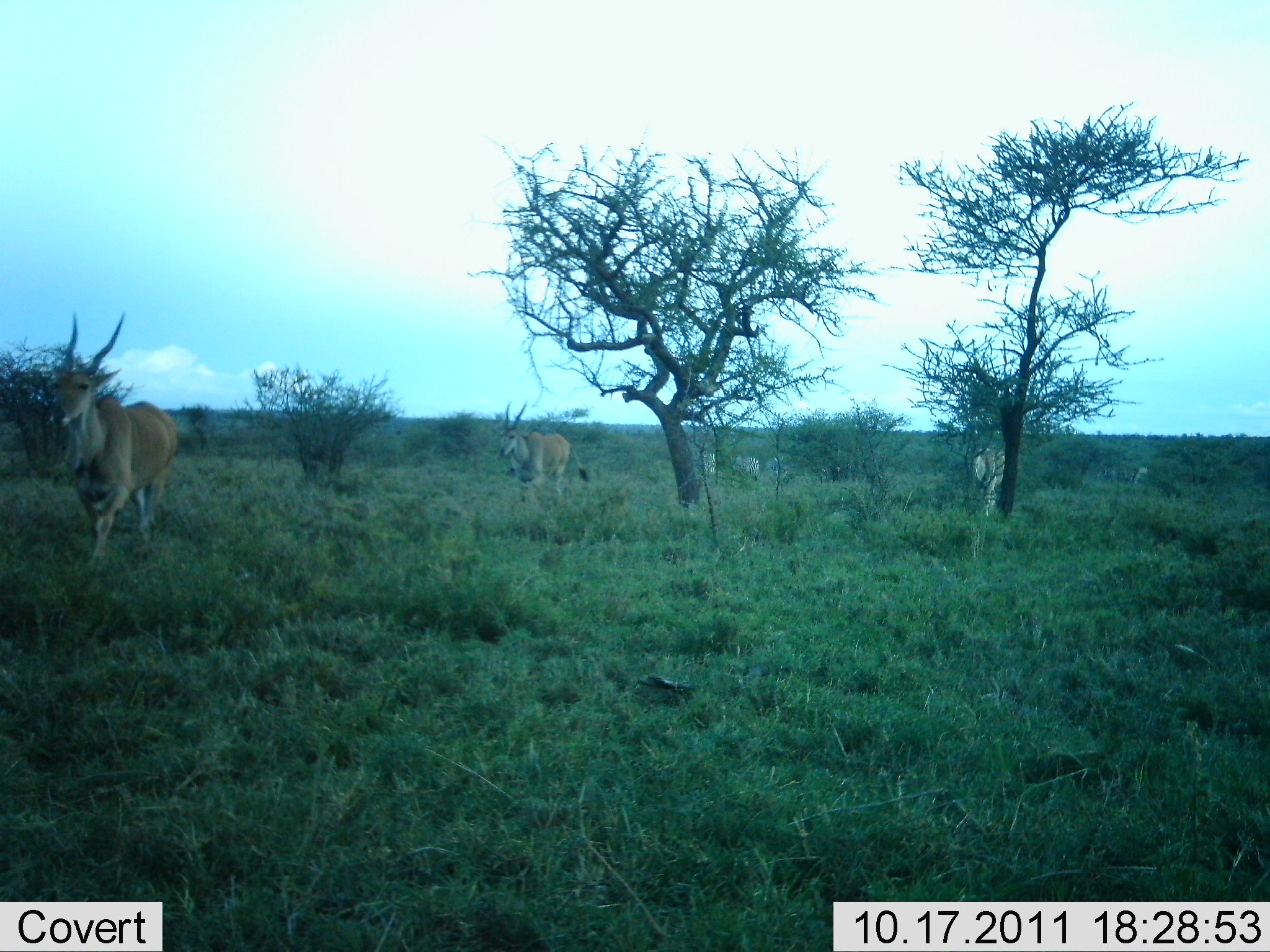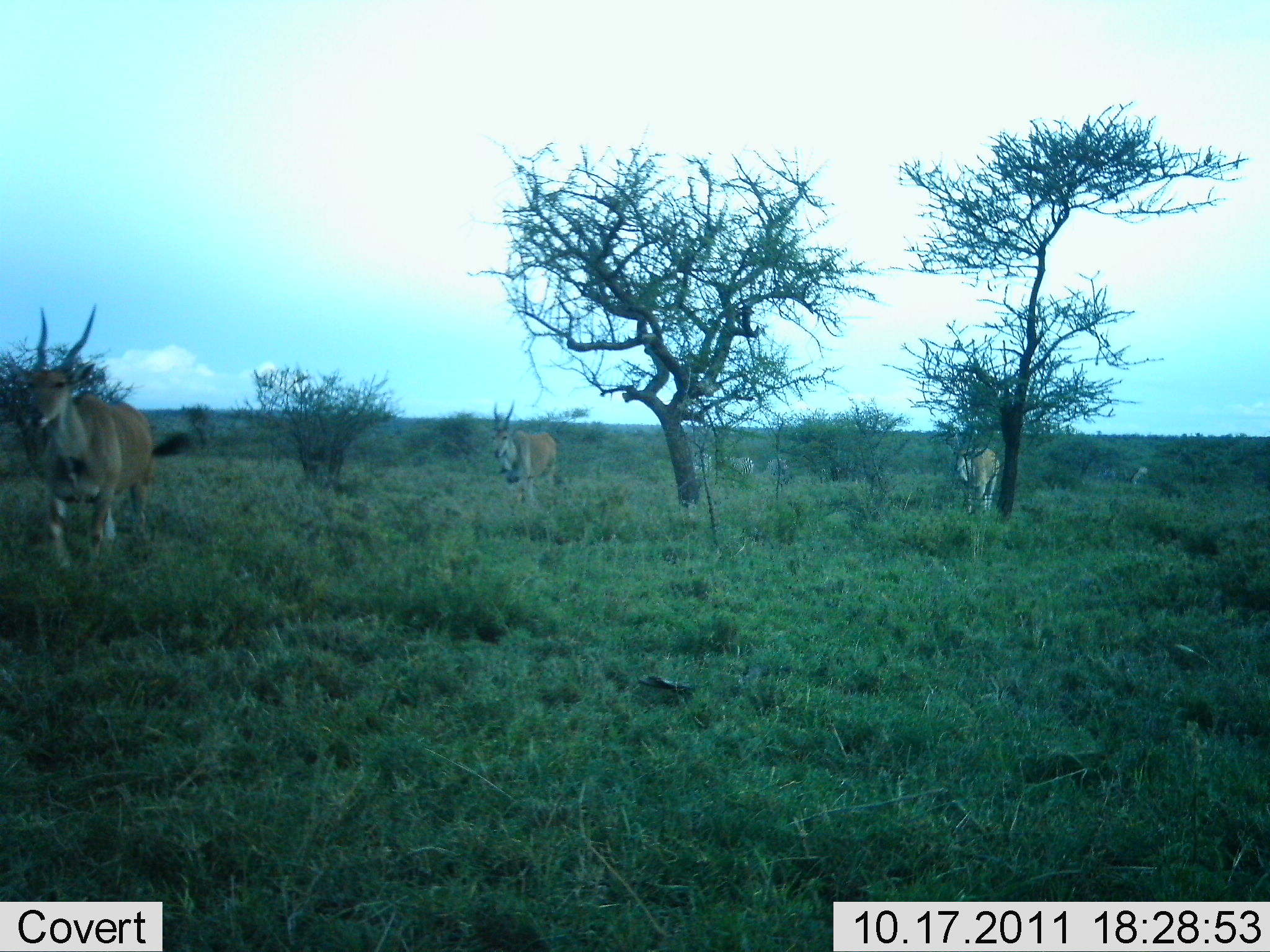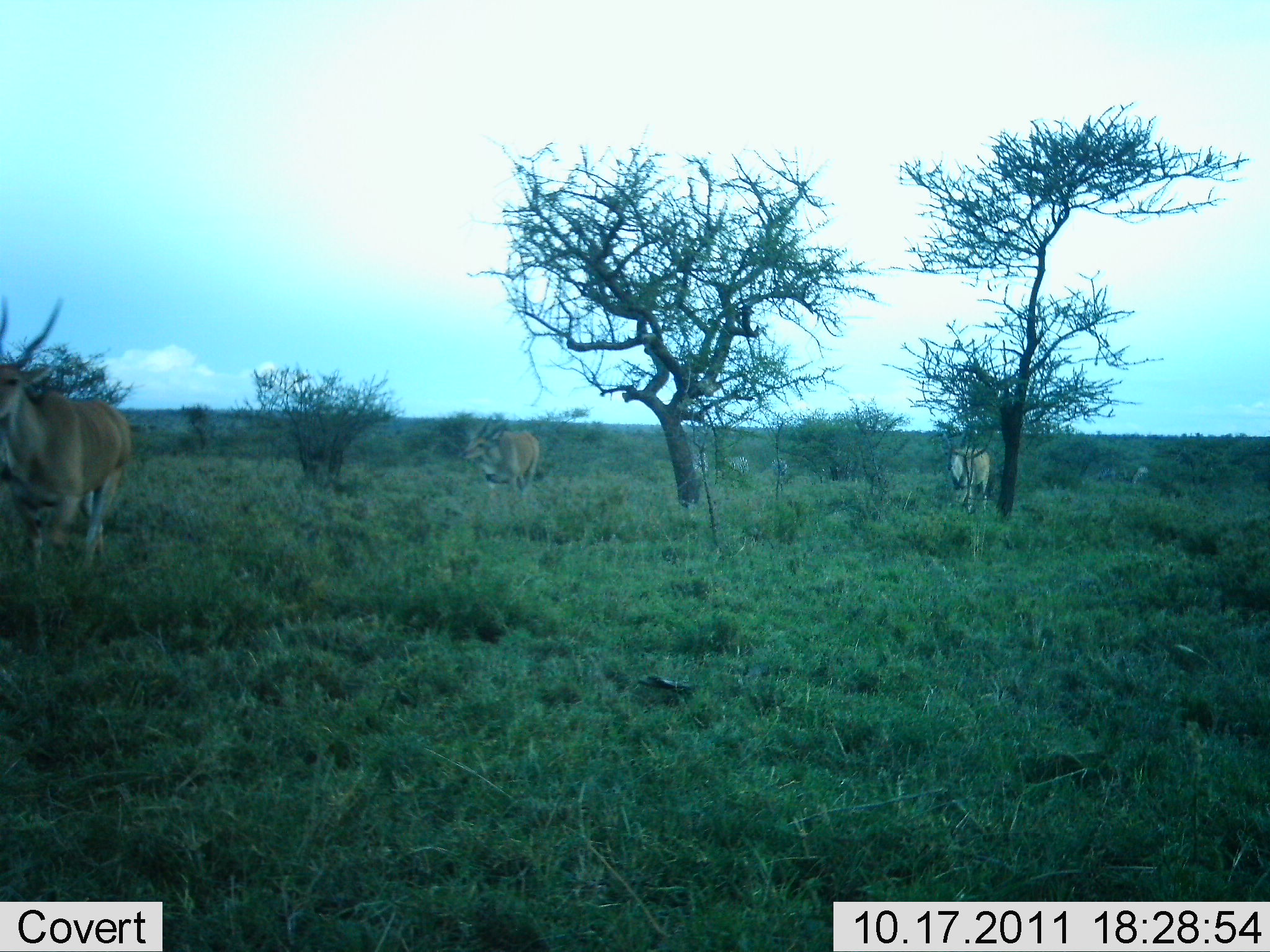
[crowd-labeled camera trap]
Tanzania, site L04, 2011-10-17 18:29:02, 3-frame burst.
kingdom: Animalia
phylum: Chordata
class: Mammalia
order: Artiodactyla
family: Bovidae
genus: Tragelaphus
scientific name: Tragelaphus oryx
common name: eland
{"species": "eland (Tragelaphus oryx)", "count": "4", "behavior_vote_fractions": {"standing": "0%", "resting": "0%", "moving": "100%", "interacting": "0%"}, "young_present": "0%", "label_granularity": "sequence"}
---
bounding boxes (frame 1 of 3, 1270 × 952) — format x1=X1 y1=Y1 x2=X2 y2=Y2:
animal: x1=50 y1=311 x2=180 y2=566; x1=500 y1=401 x2=591 y2=503; x1=963 y1=443 x2=1006 y2=519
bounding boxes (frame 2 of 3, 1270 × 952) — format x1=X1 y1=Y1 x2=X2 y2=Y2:
animal: x1=19 y1=301 x2=155 y2=582; x1=489 y1=402 x2=559 y2=506; x1=954 y1=444 x2=999 y2=517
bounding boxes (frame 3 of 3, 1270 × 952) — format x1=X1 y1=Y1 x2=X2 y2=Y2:
animal: x1=1 y1=293 x2=131 y2=572; x1=464 y1=417 x2=541 y2=500; x1=948 y1=448 x2=990 y2=508